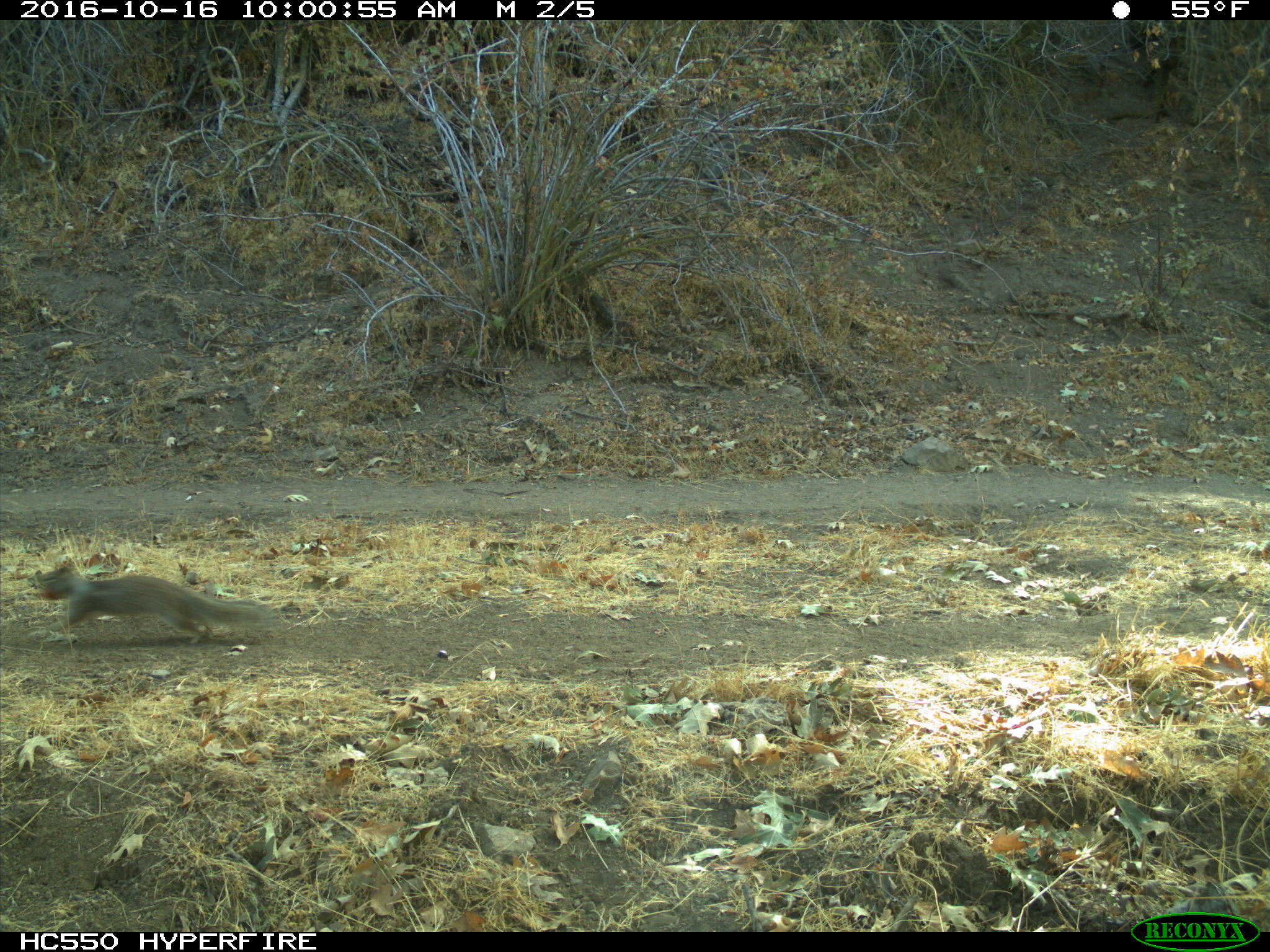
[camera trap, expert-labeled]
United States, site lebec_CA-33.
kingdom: Animalia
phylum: Chordata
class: Mammalia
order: Rodentia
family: Sciuridae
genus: Otospermophilus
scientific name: Otospermophilus beecheyi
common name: california ground squirrel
Otospermophilus beecheyi (california ground squirrel).